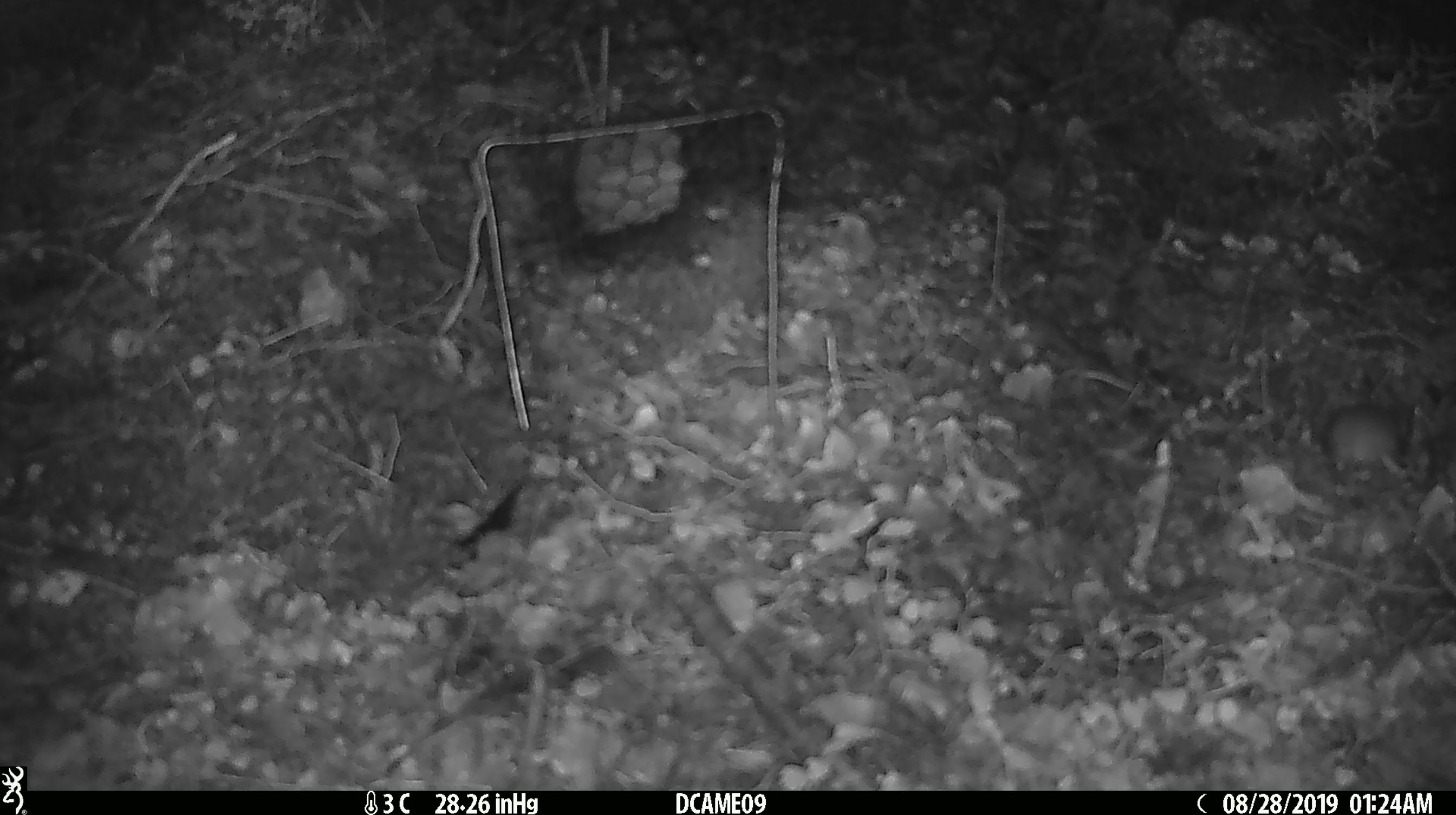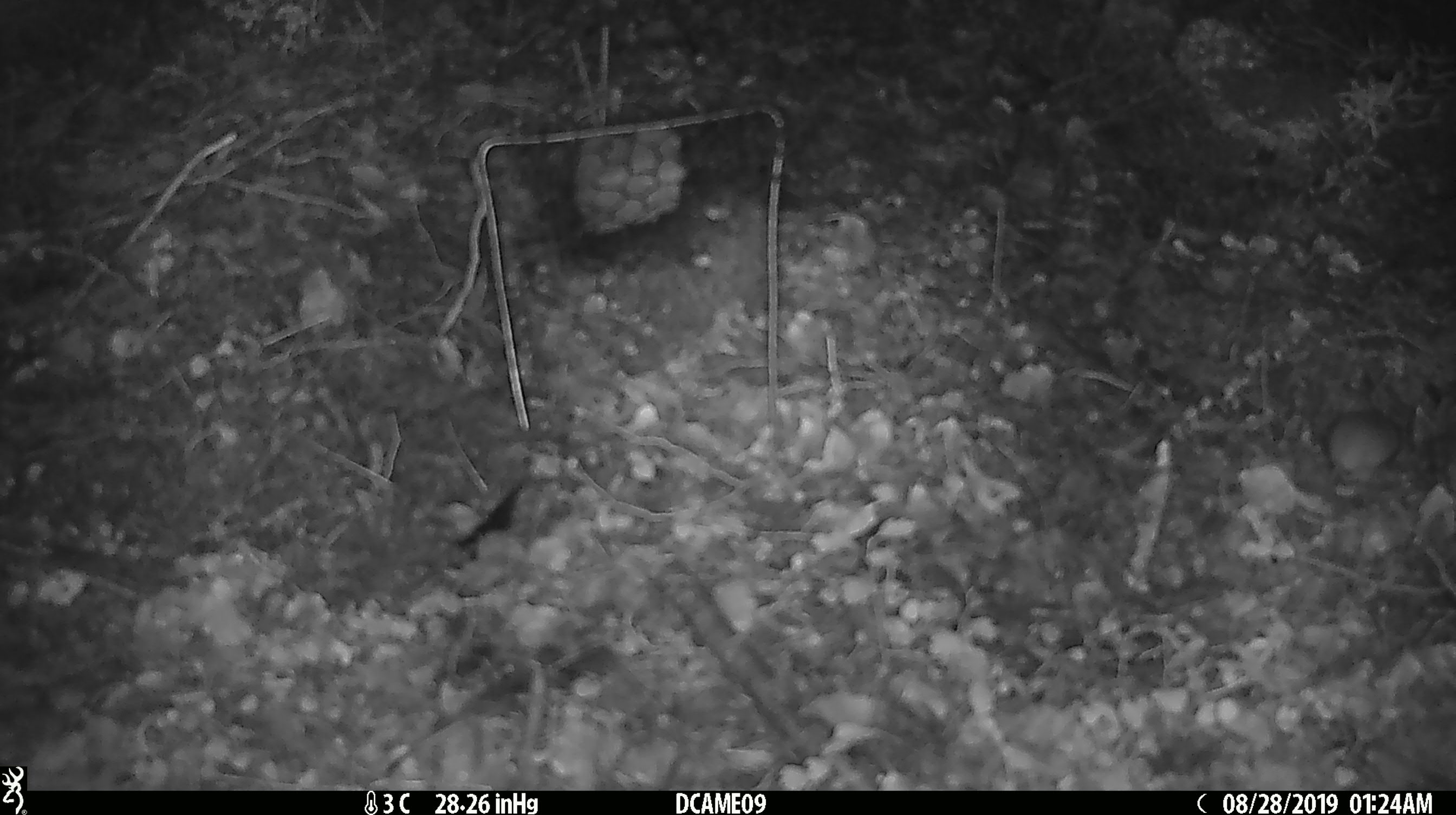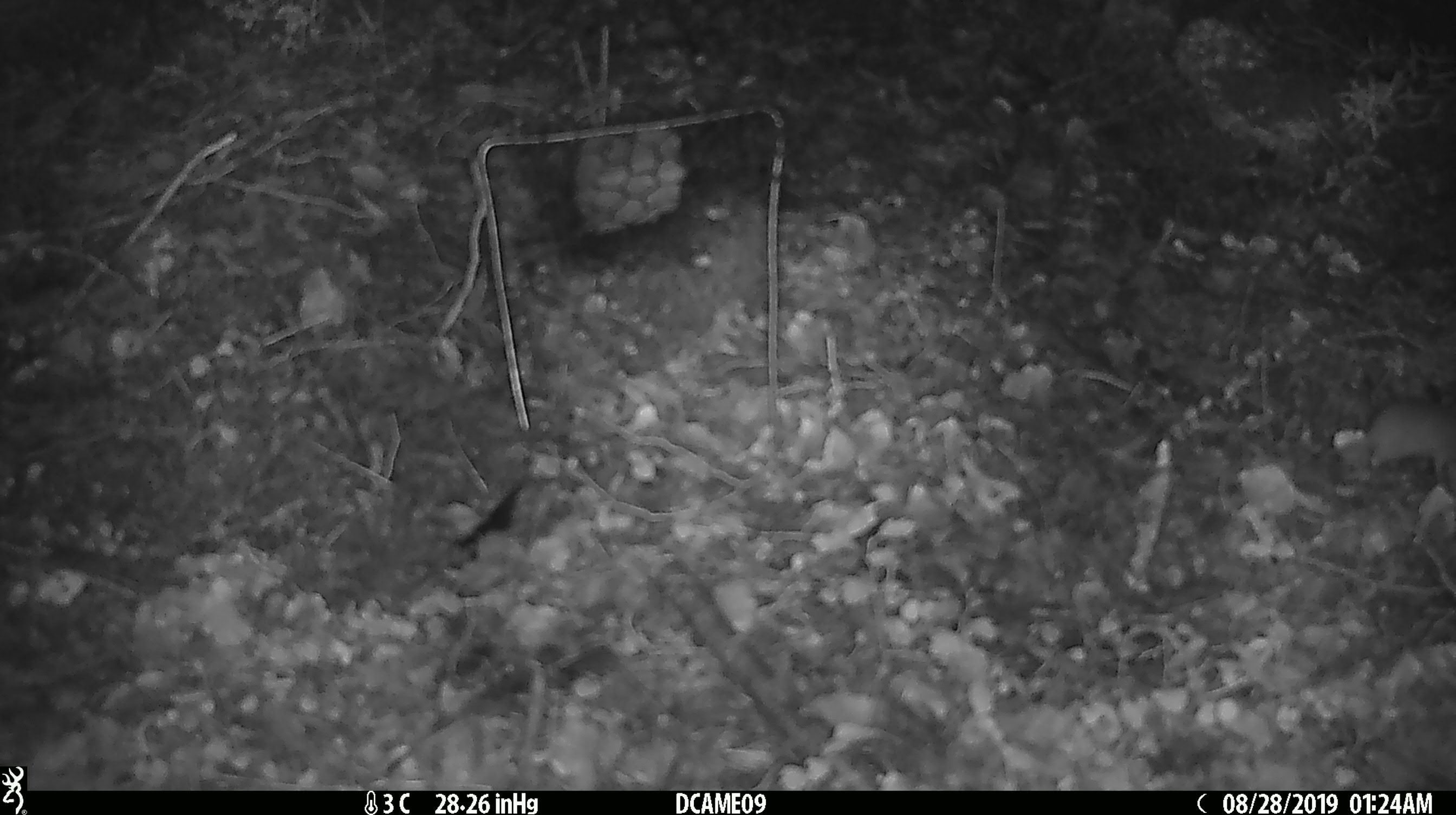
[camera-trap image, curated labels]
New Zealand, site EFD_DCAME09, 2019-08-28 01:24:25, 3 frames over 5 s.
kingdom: Animalia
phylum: Chordata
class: Mammalia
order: Rodentia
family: Muridae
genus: Mus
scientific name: Mus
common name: mouse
Mouse (Mus).